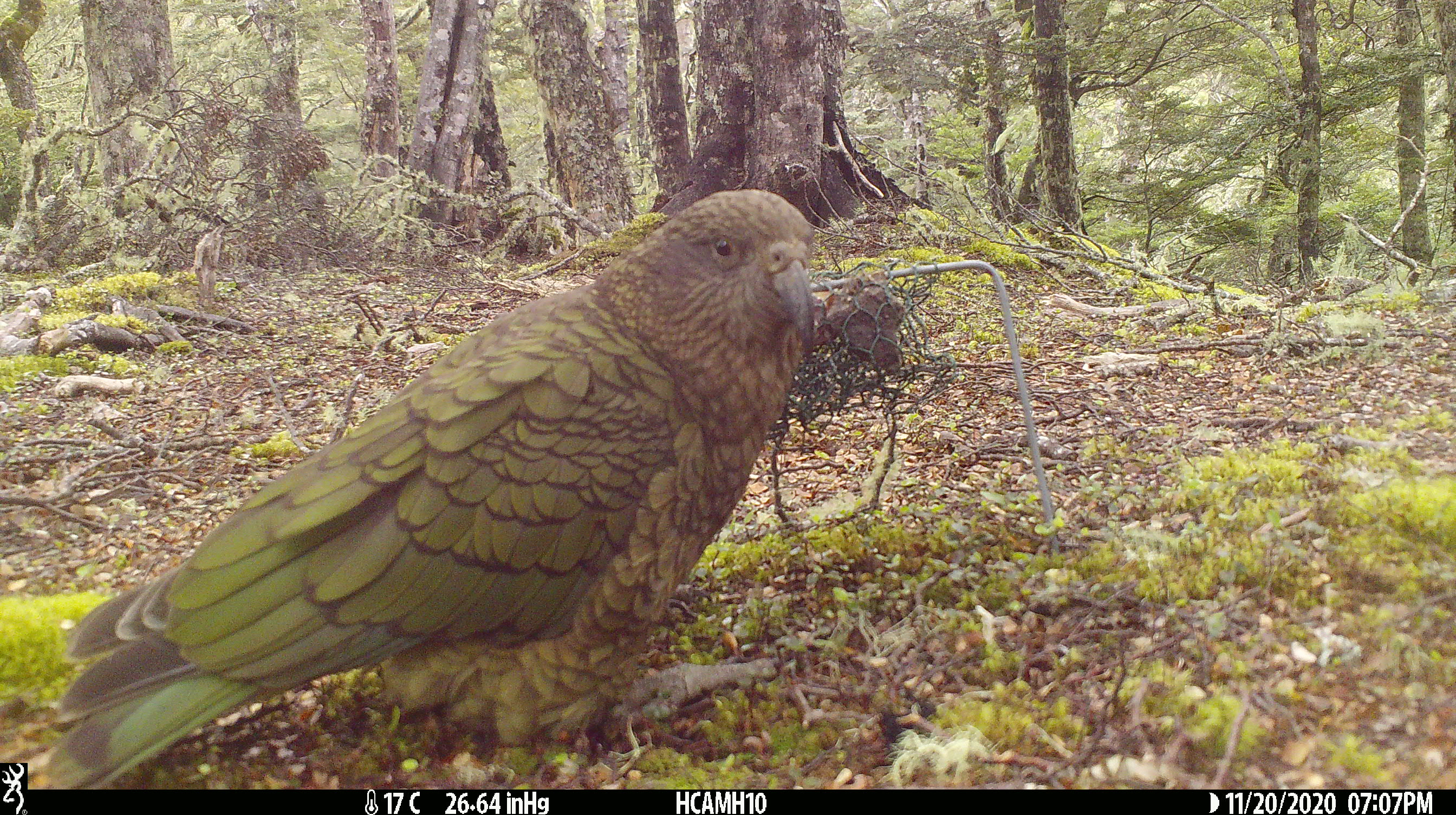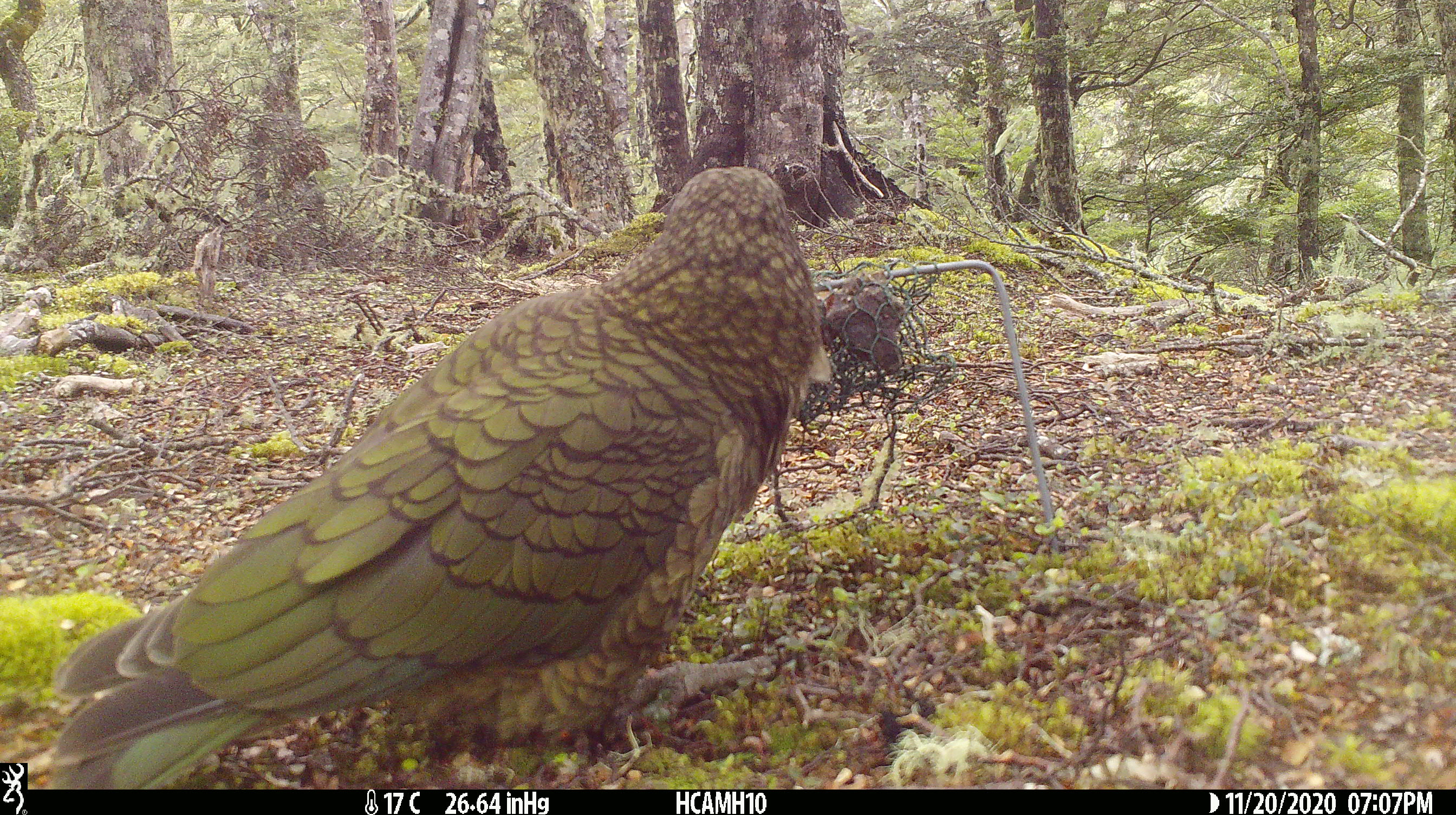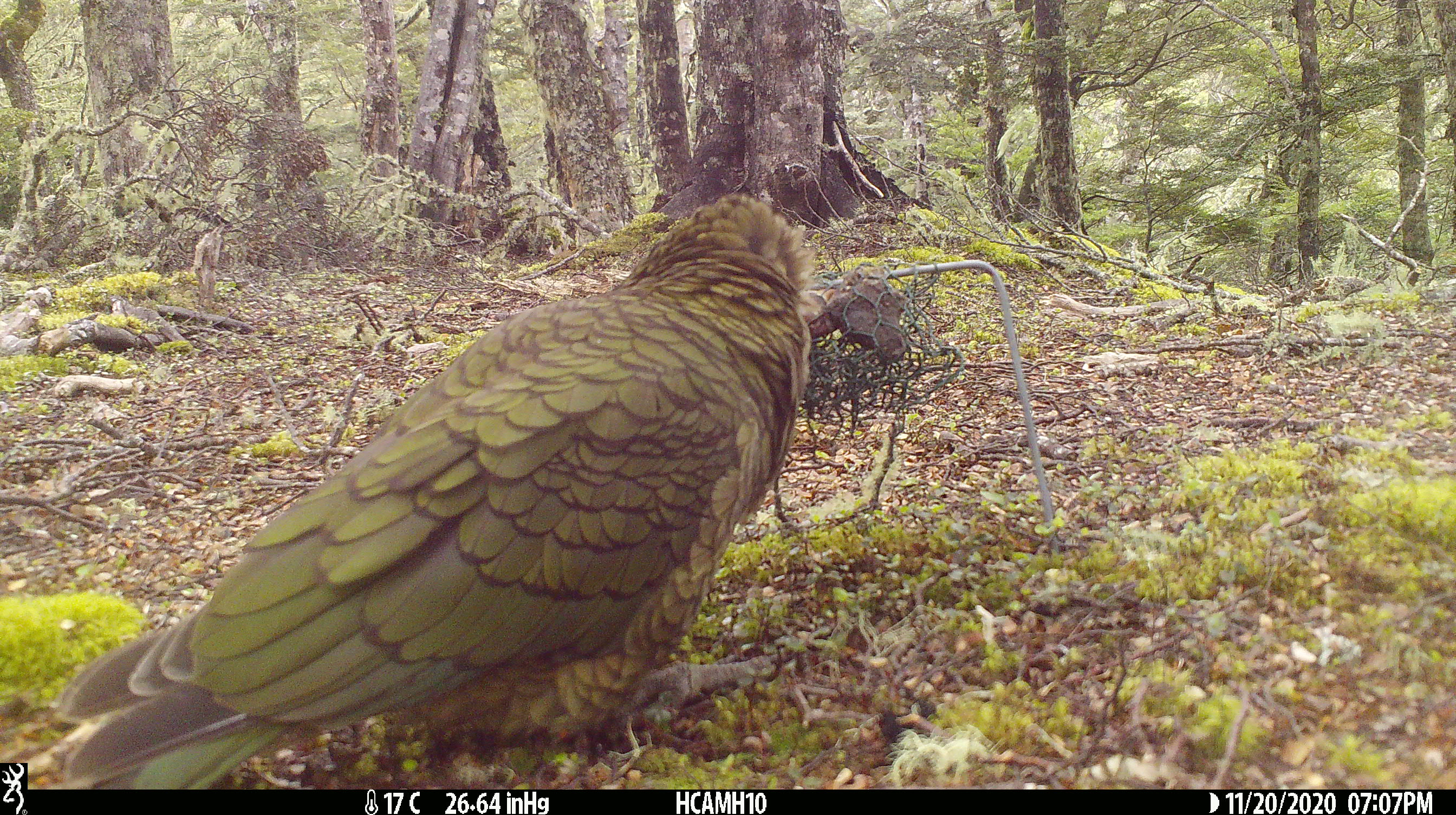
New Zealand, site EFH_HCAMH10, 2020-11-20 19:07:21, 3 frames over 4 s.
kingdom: Animalia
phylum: Chordata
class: Aves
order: Psittaciformes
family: Strigopidae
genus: Nestor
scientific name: Nestor notabilis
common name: kea